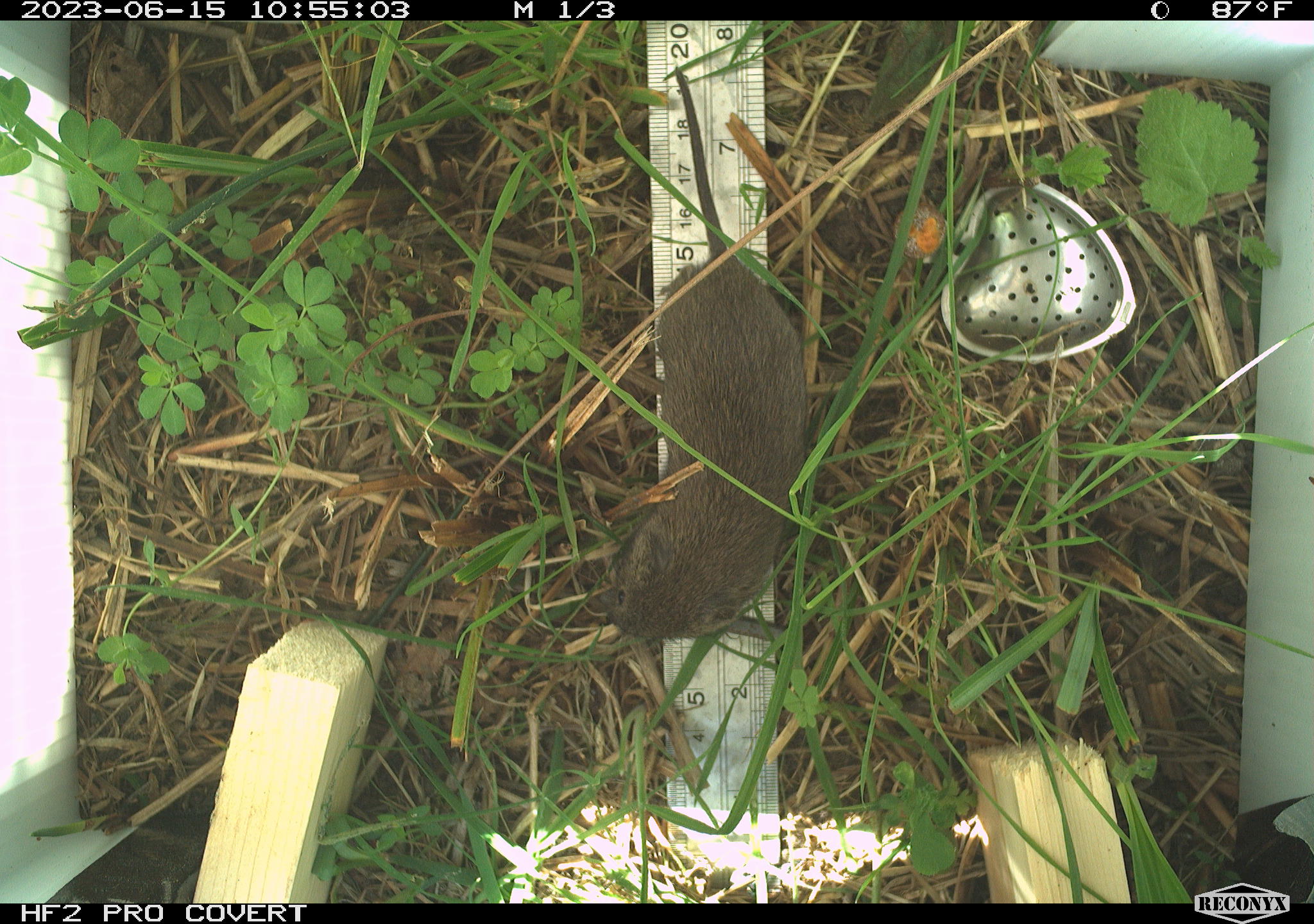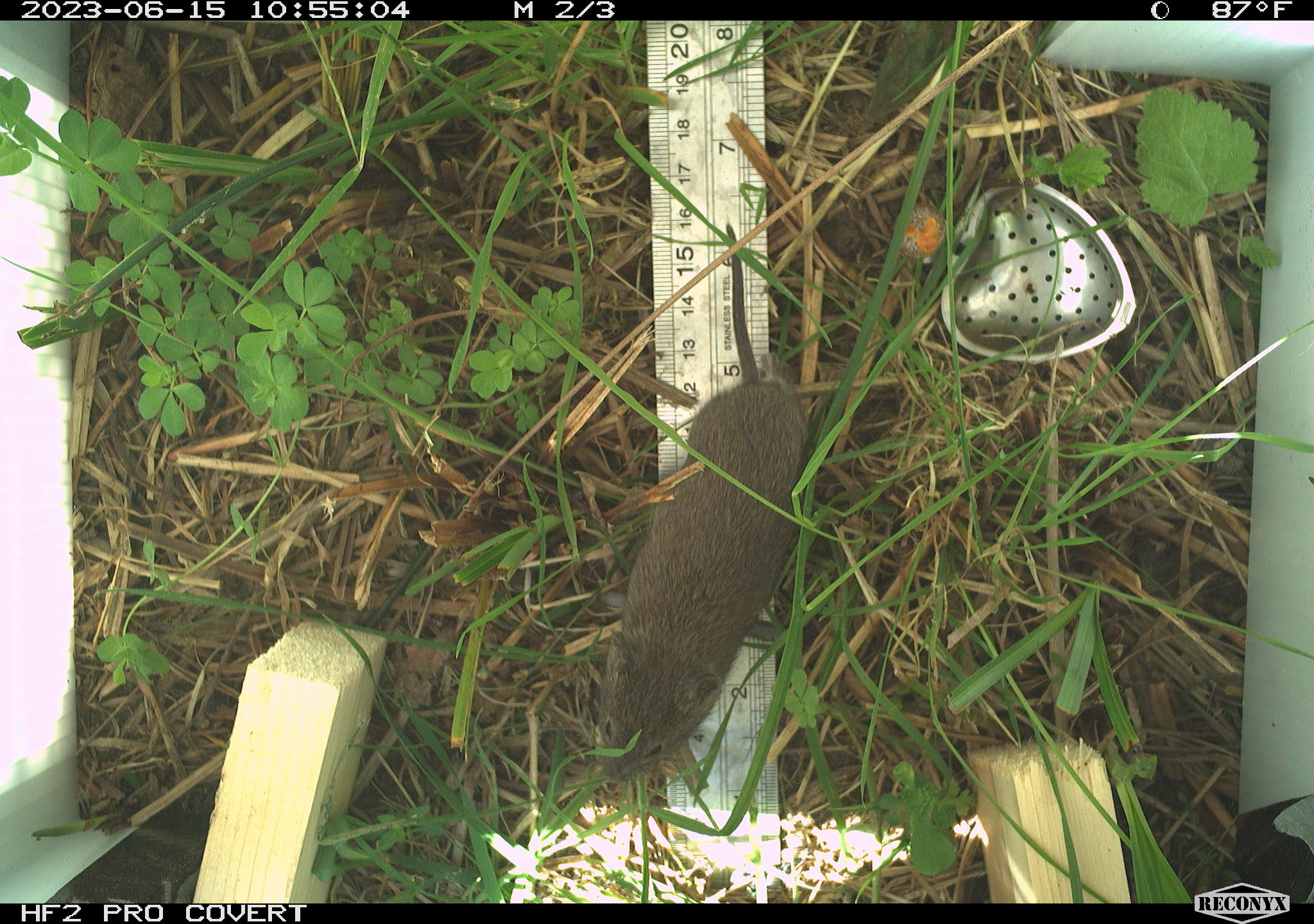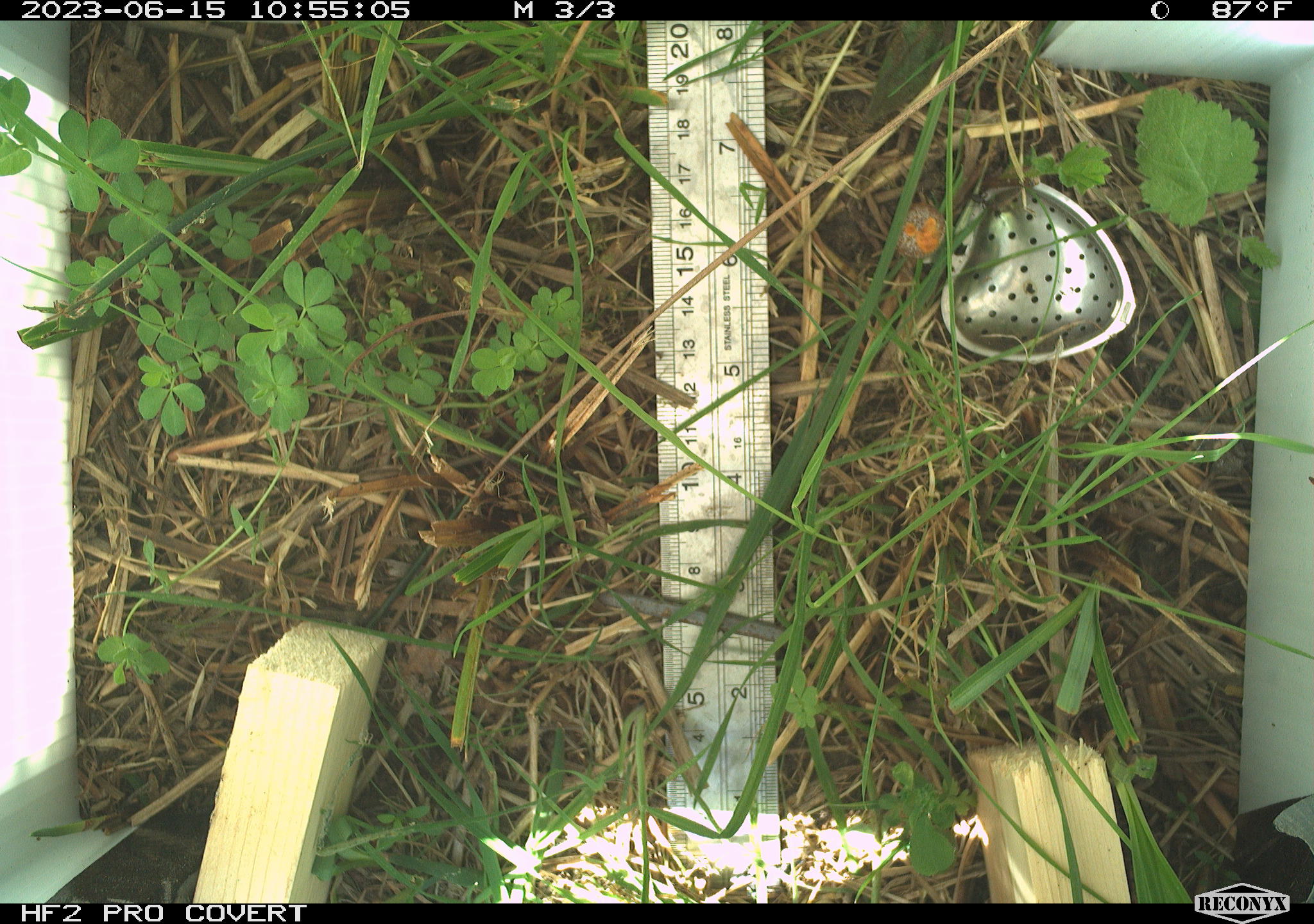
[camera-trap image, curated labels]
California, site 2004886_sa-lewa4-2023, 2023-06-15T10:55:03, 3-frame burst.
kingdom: Animalia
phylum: Chordata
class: Mammalia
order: Rodentia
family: Cricetidae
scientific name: Cricetidae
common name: hamsters, voles, lemmings, and allies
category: cricetidae family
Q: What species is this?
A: Cricetidae family (hamsters, voles, lemmings, and allies) (Cricetidae).